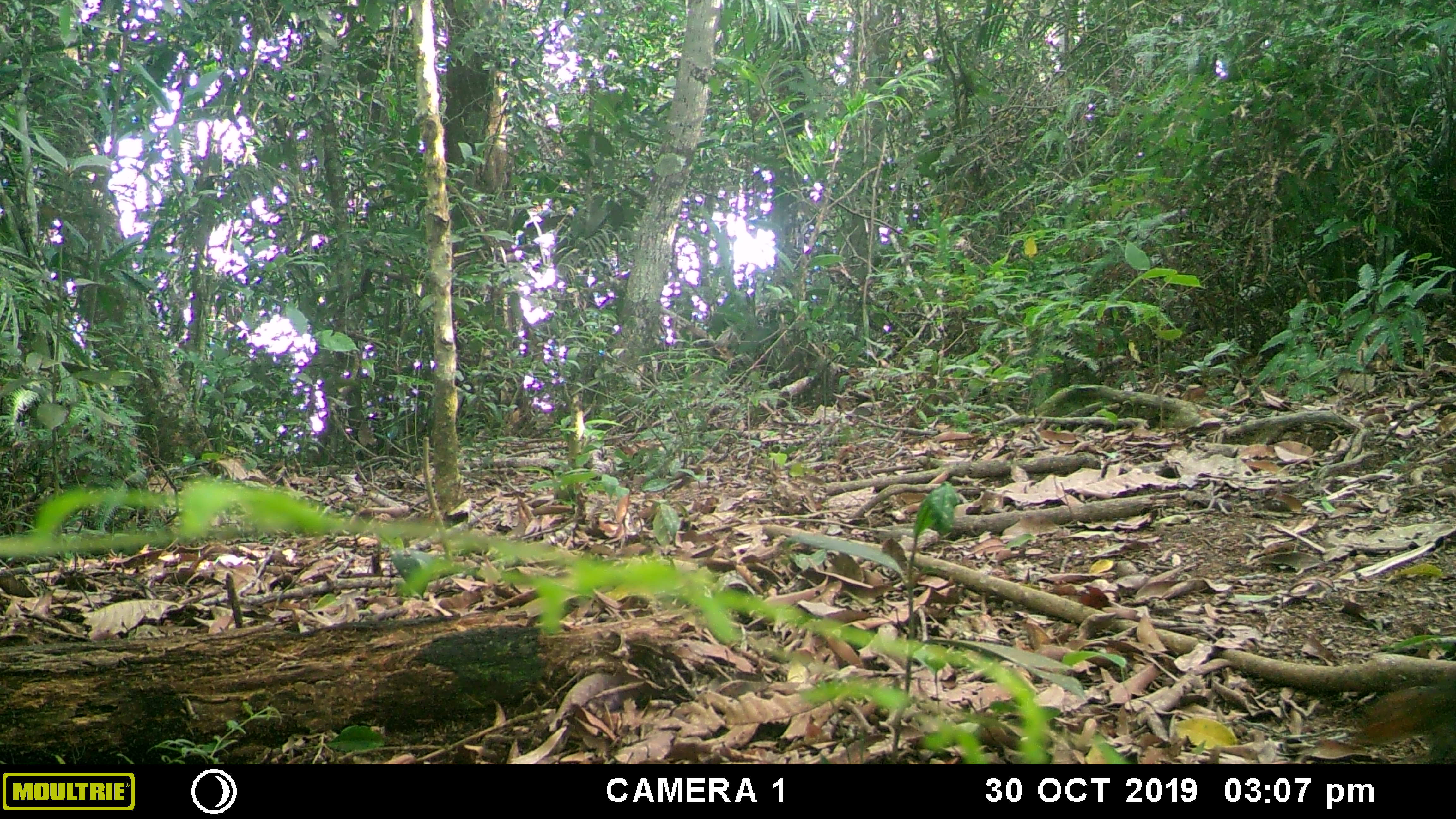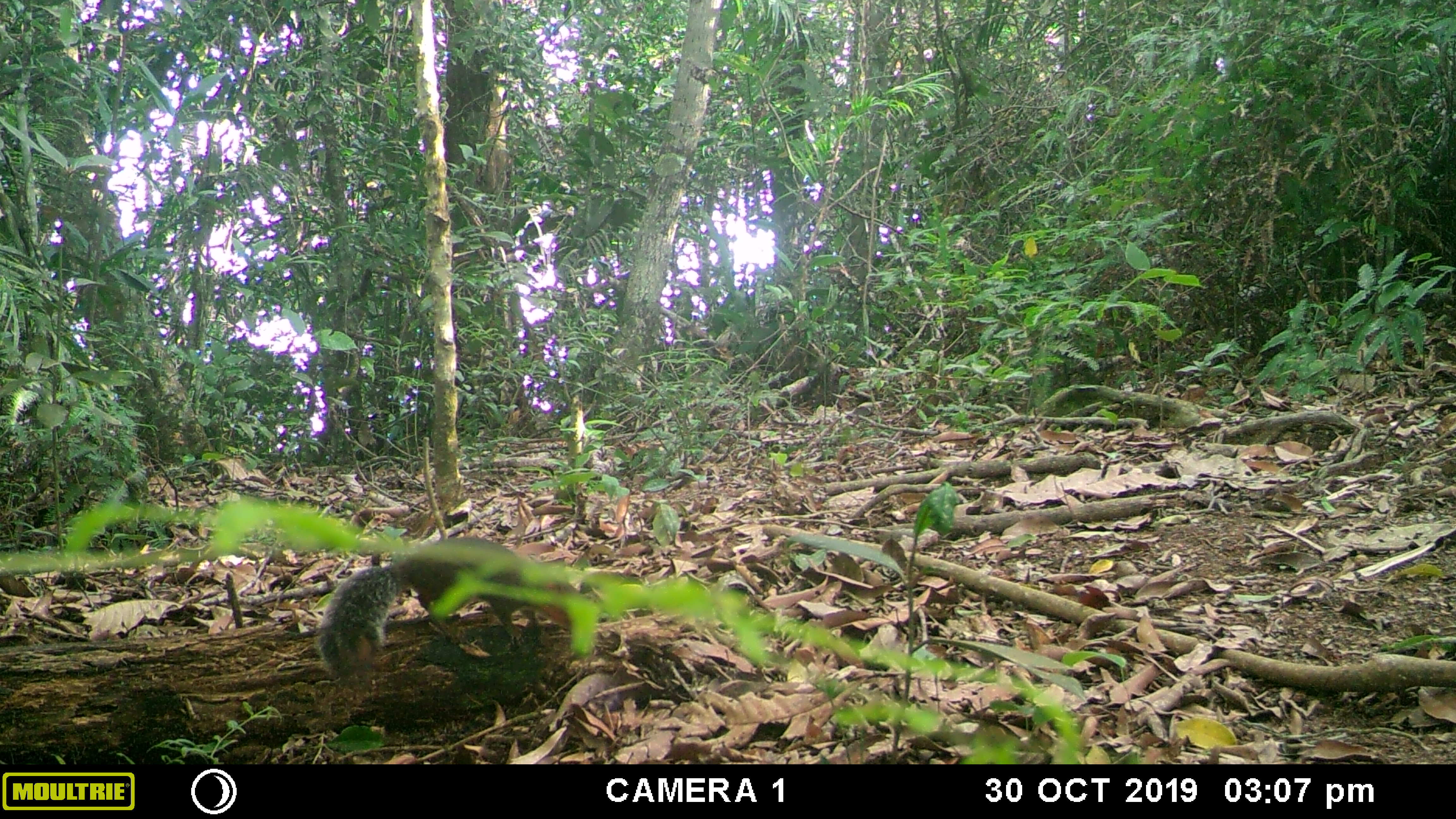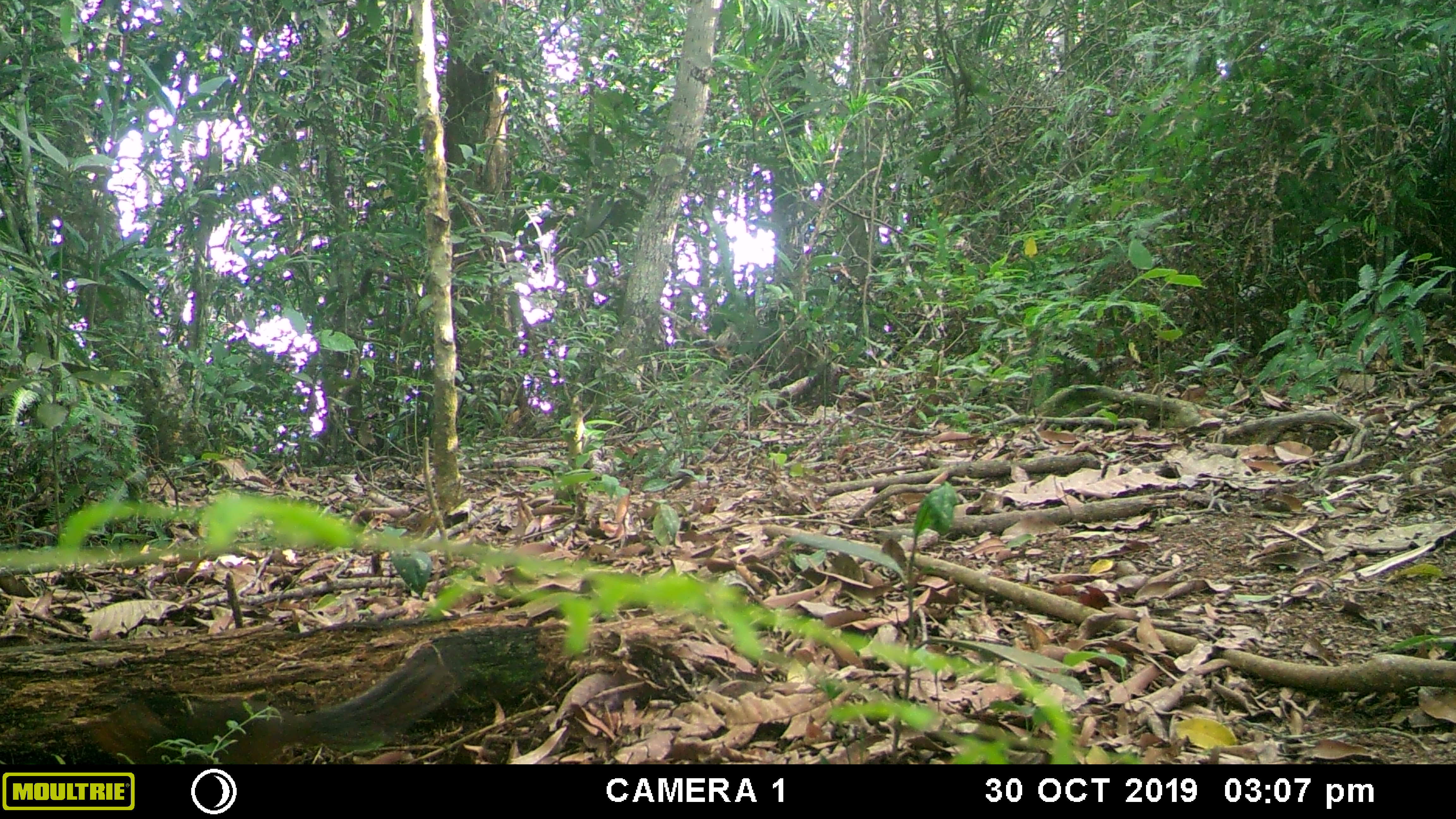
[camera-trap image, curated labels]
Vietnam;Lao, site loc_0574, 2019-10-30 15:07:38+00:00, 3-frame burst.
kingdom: Animalia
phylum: Chordata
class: Mammalia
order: Rodentia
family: Sciuridae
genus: Dremomys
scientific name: Dremomys rufigenis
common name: red-cheeked squirrel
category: red cheeked squirrel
Red cheeked squirrel (red-cheeked squirrel) (Dremomys rufigenis). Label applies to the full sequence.